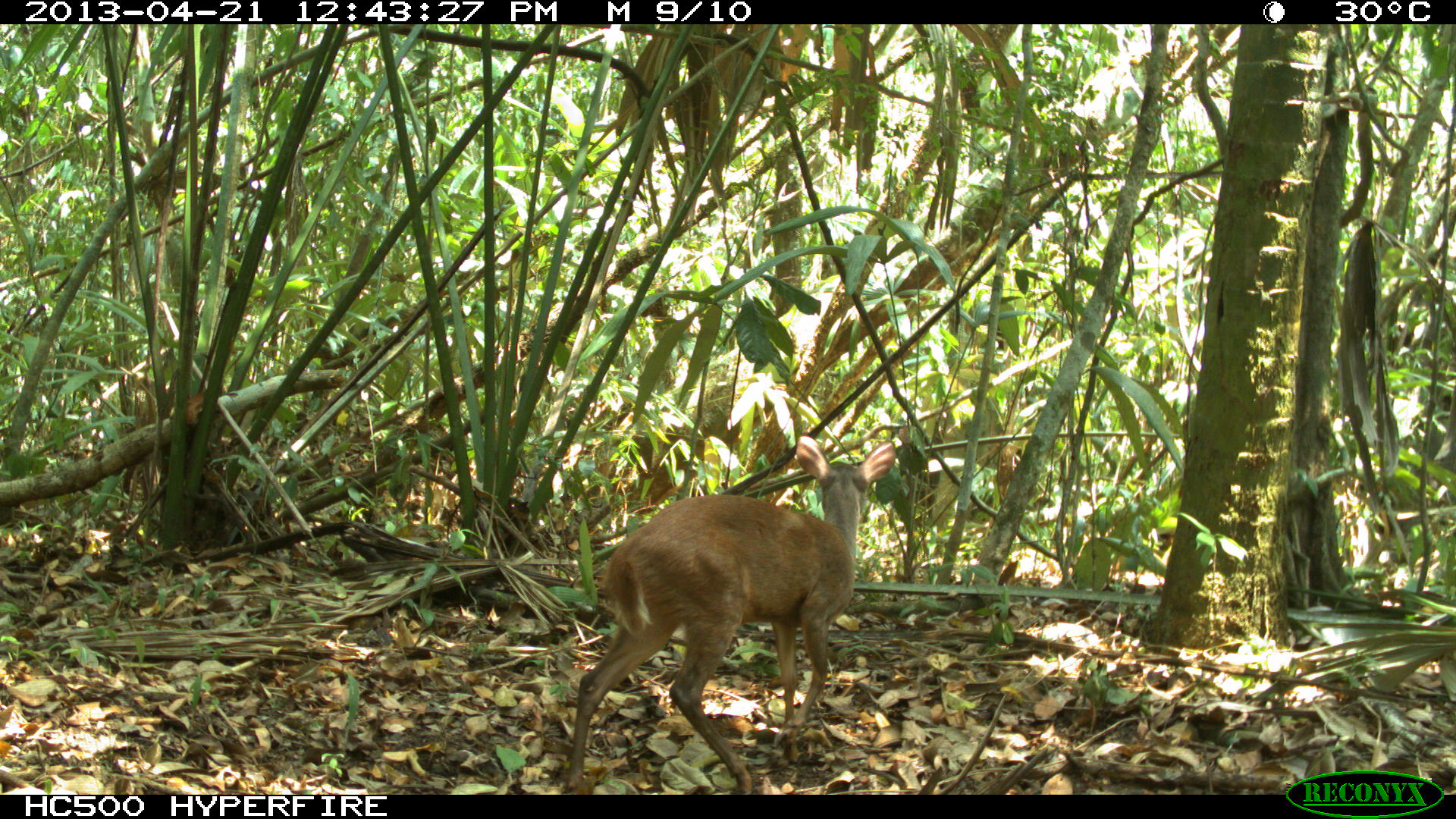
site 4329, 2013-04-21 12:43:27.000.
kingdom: Animalia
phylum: Chordata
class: Mammalia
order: Artiodactyla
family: Cervidae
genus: Mazama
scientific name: Mazama temama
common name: central american red brocket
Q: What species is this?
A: Mazama temama (central american red brocket).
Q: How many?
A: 1.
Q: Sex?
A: Female.